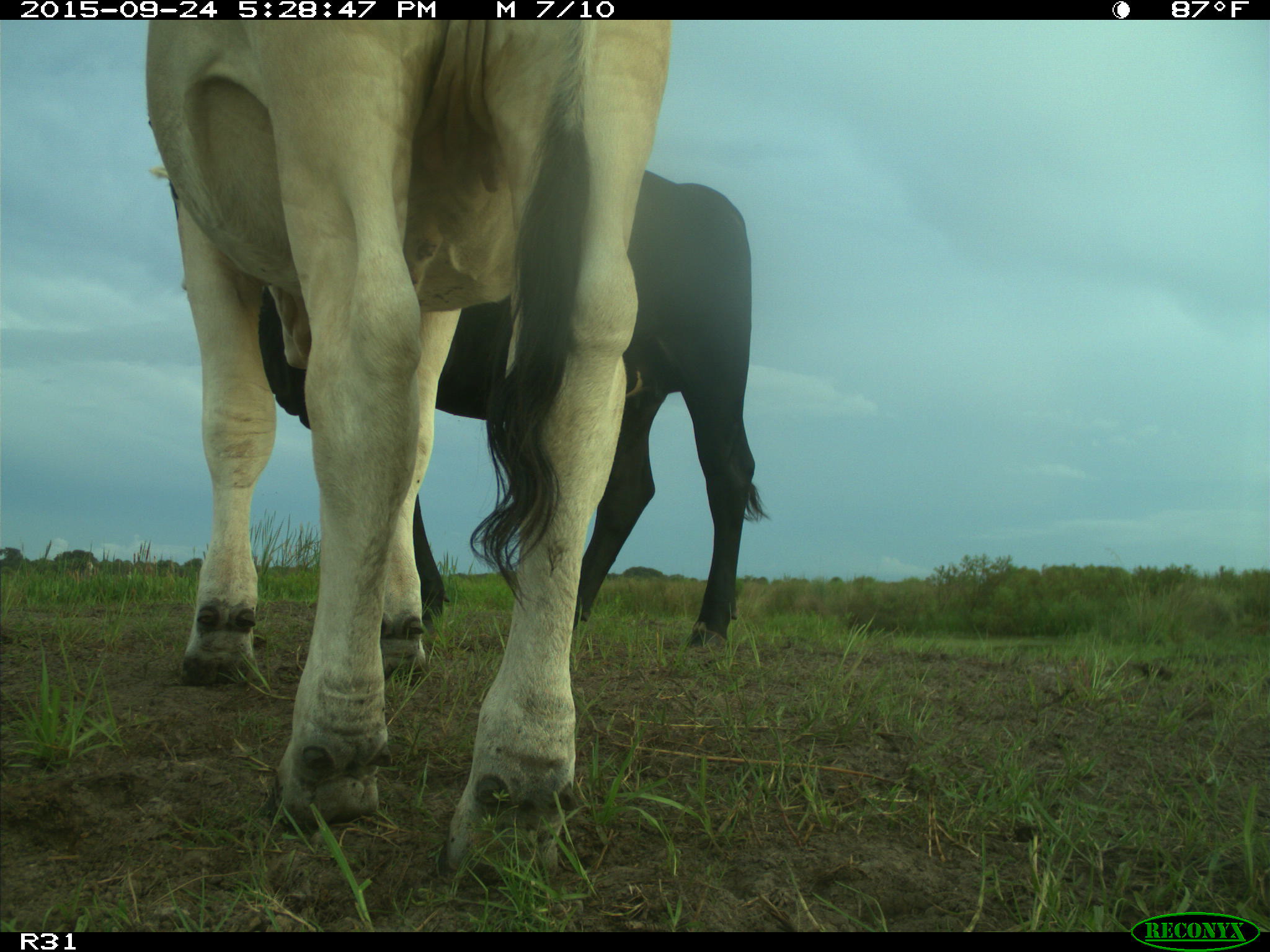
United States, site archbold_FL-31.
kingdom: Animalia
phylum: Chordata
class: Mammalia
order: Artiodactyla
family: Bovidae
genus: Bos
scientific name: Bos taurus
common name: domestic cow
Bos taurus (domestic cow).